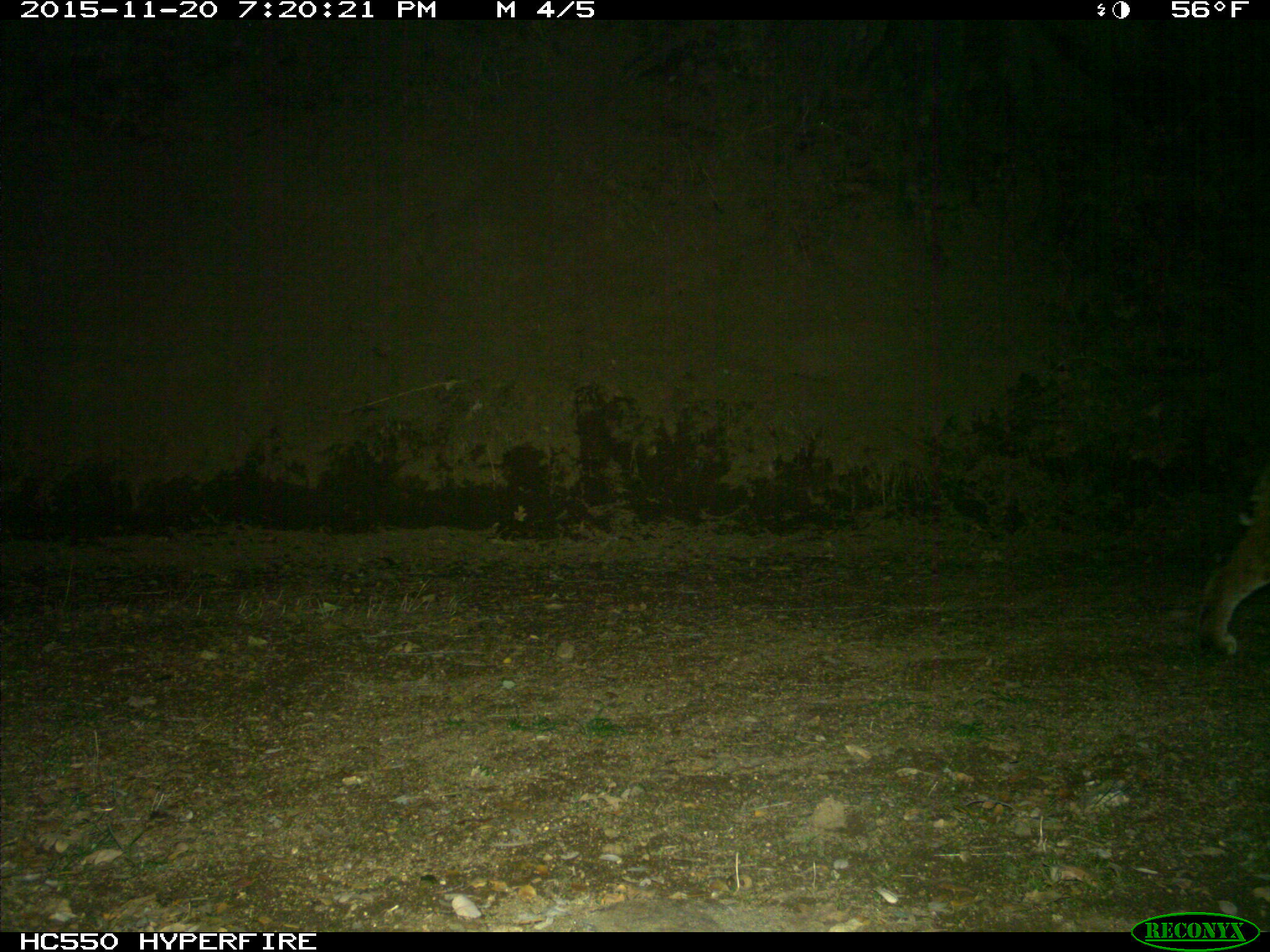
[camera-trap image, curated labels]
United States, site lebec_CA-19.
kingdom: Animalia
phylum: Chordata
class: Mammalia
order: Carnivora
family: Felidae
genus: Lynx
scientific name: Lynx rufus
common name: bobcat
Lynx rufus (bobcat).